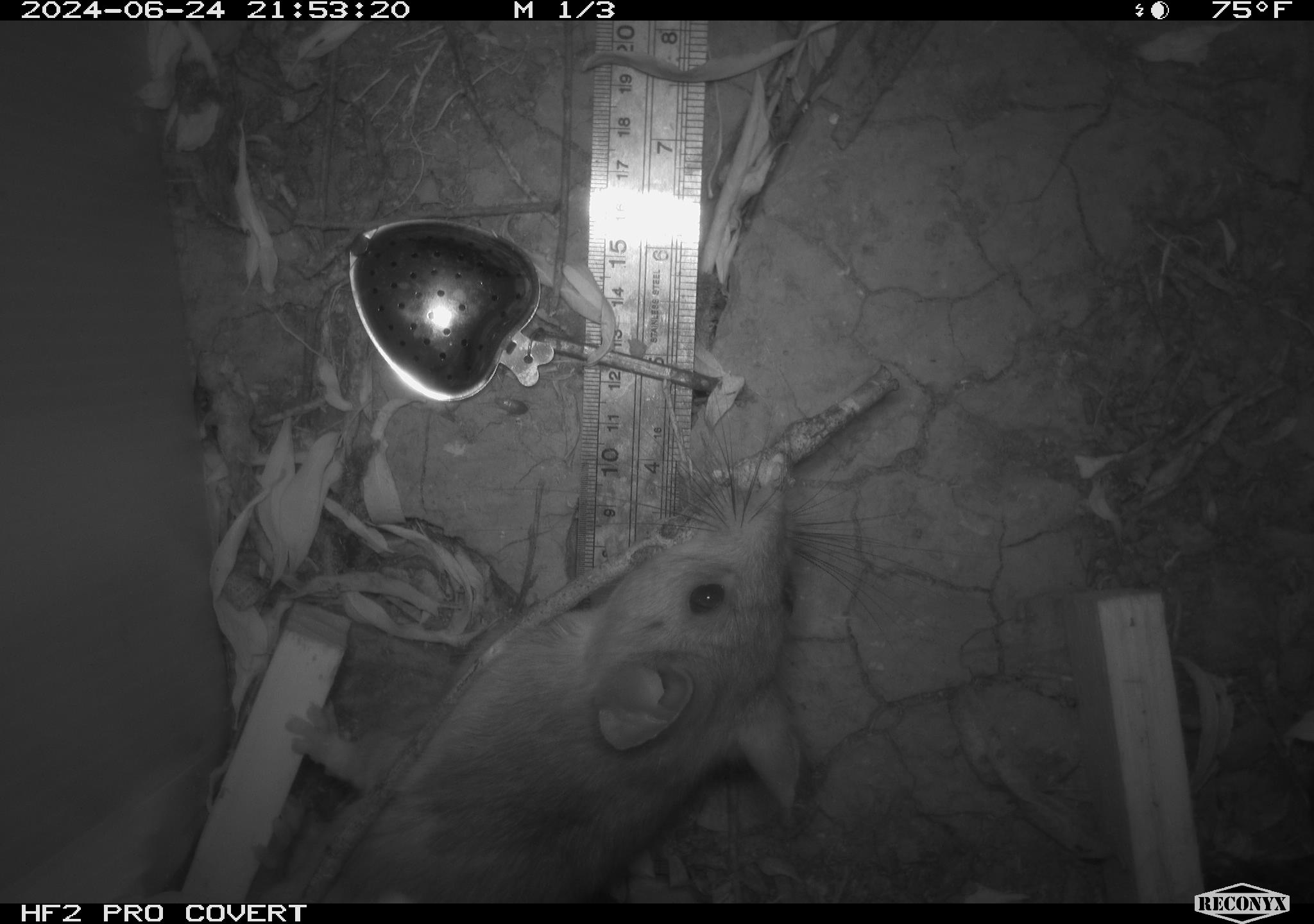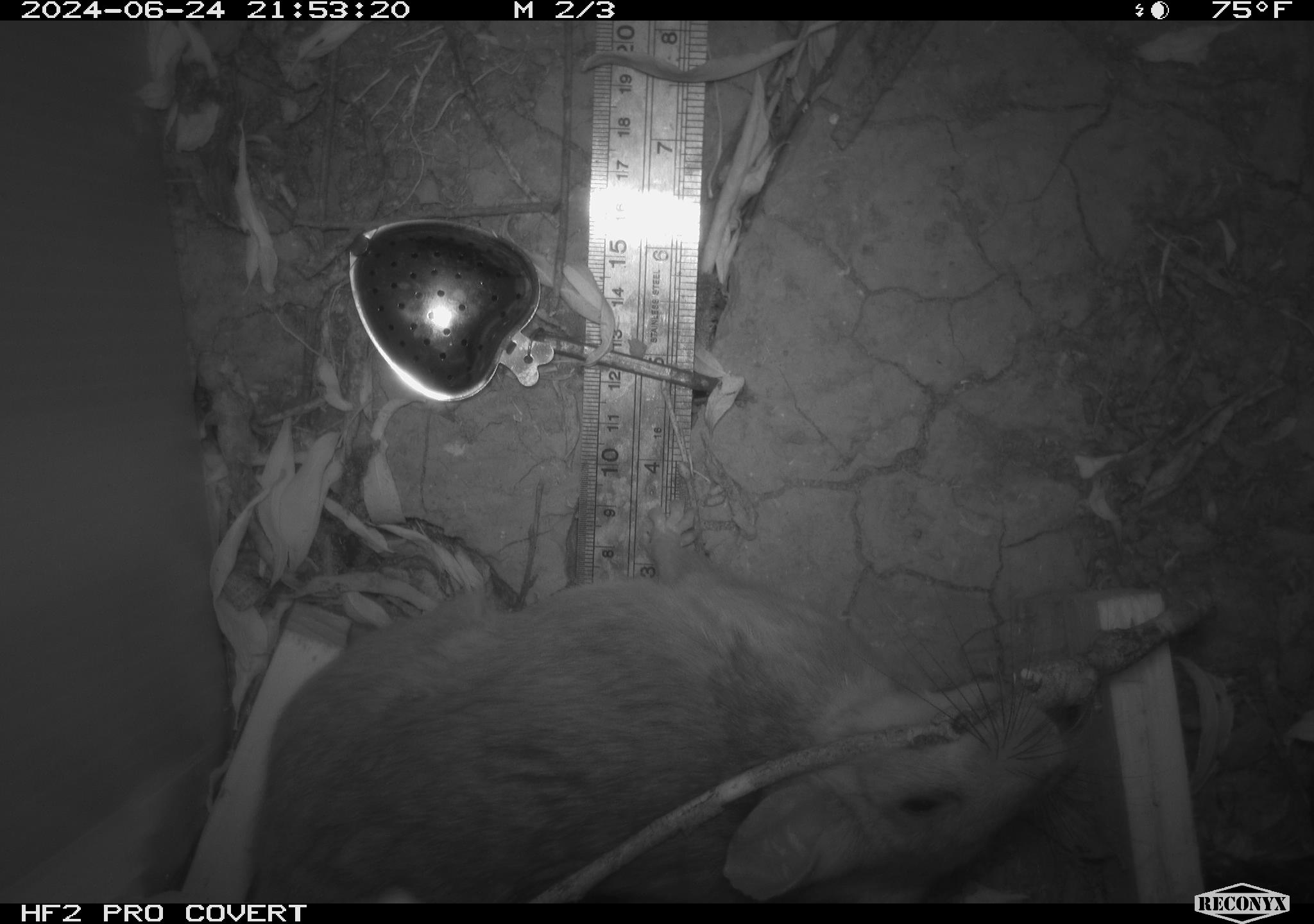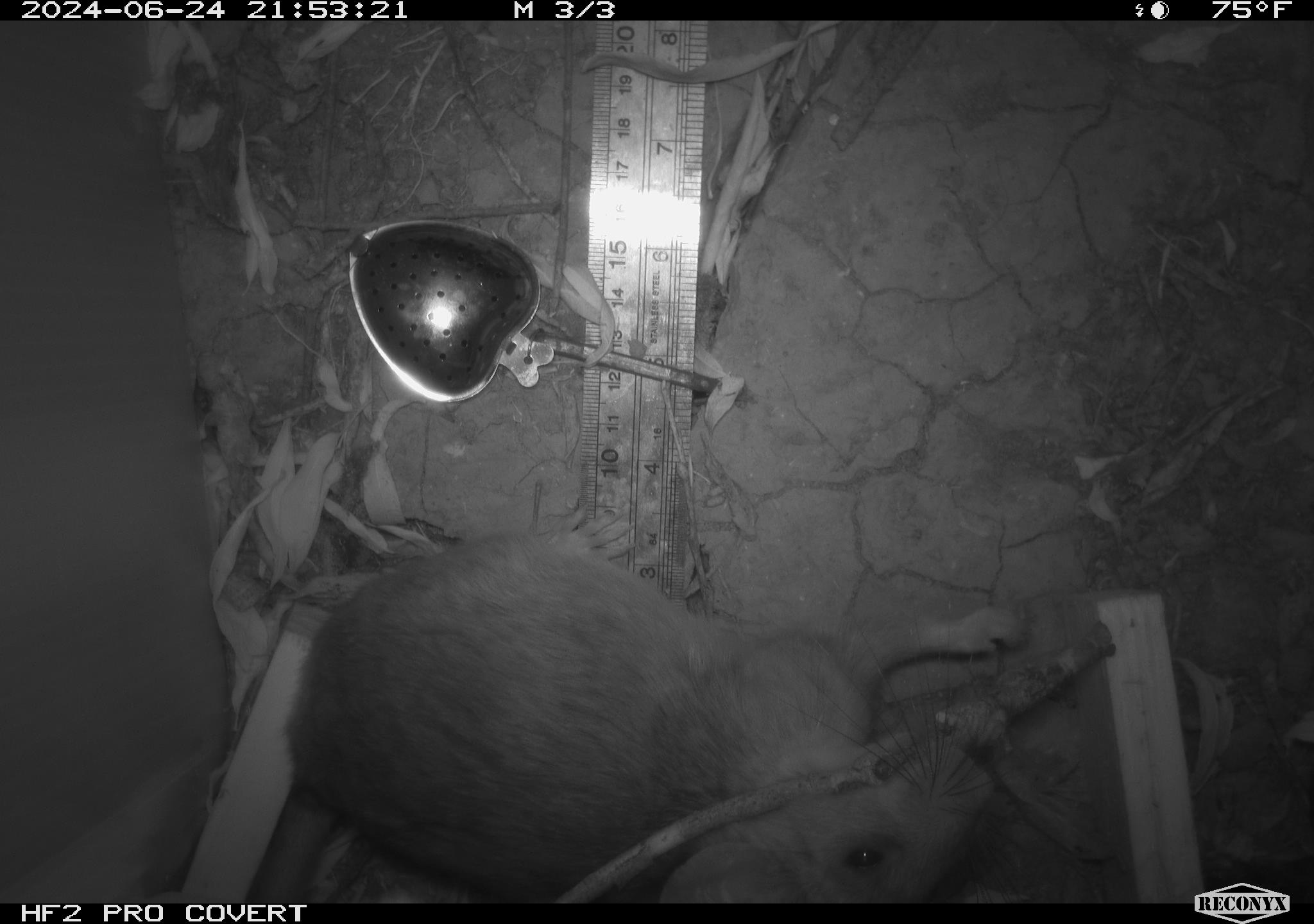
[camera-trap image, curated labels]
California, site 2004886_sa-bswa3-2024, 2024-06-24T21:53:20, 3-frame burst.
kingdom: Animalia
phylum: Chordata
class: Mammalia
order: Rodentia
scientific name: Rodentia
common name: woodrat or rat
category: woodrat or rat species